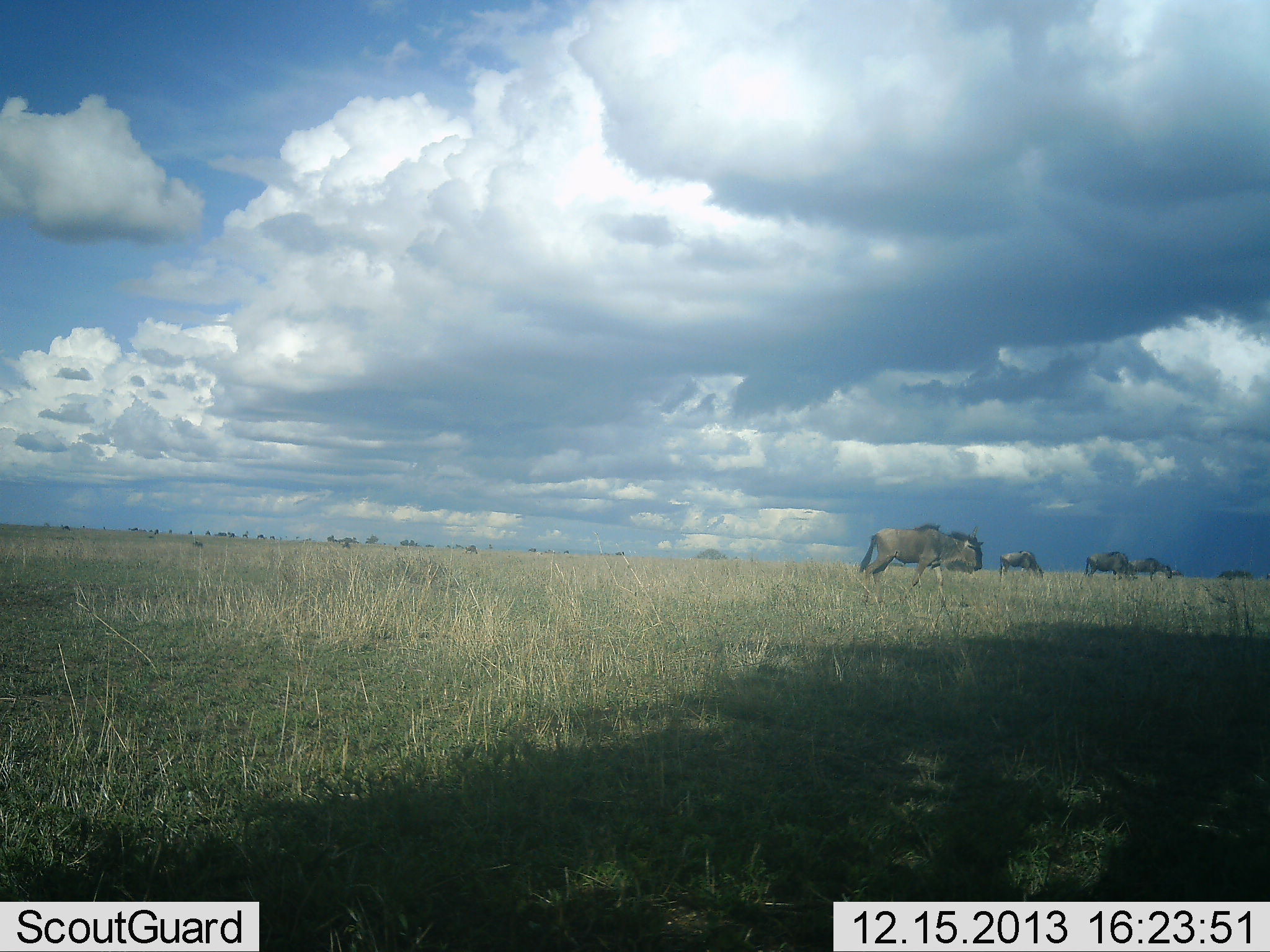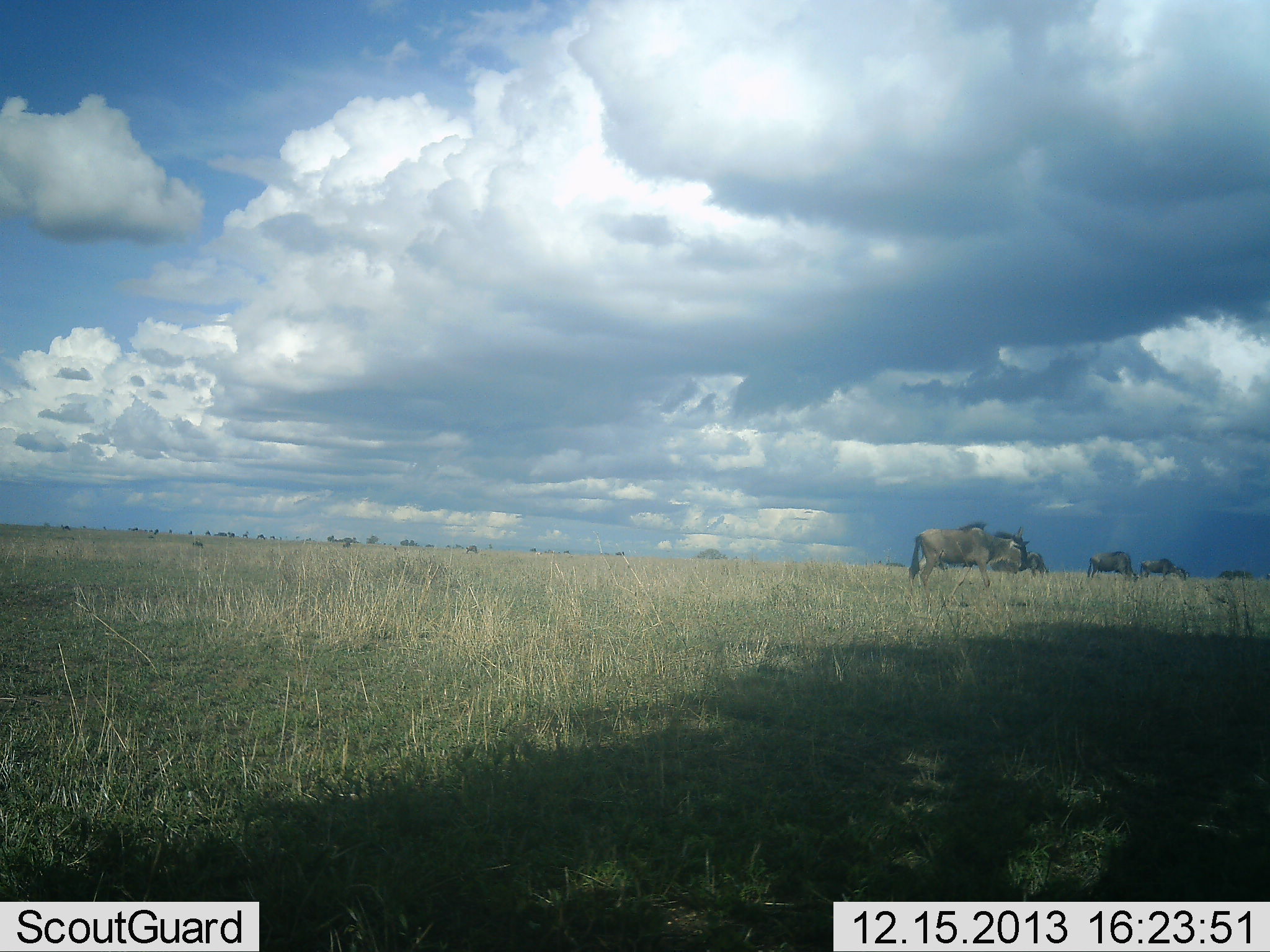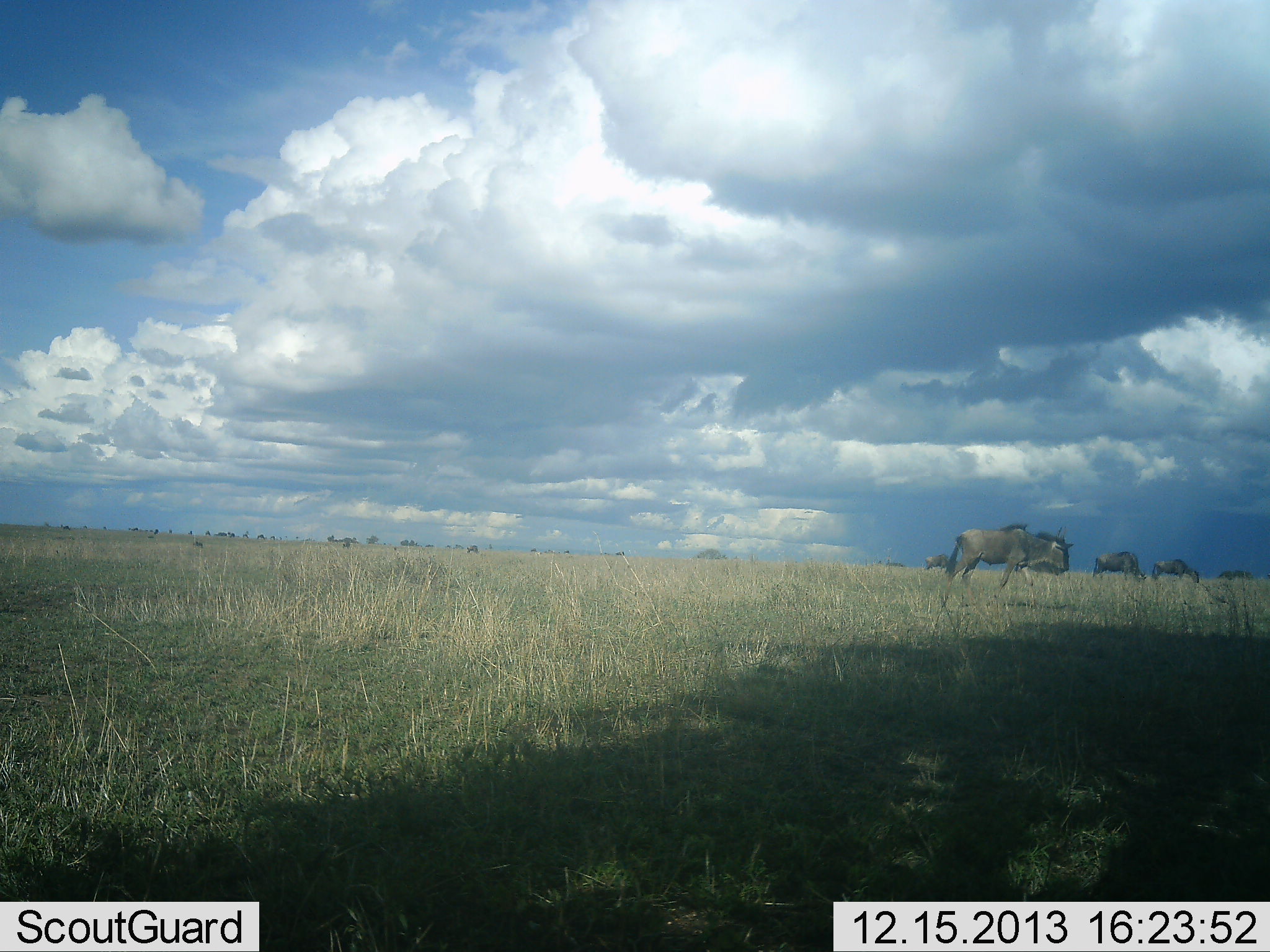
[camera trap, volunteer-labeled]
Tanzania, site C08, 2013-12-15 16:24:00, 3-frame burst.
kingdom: Animalia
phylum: Chordata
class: Mammalia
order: Artiodactyla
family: Bovidae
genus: Connochaetes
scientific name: Connochaetes taurinus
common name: blue wildebeest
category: wildebeest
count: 4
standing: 30%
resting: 10%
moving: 80%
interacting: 0%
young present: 0%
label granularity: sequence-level